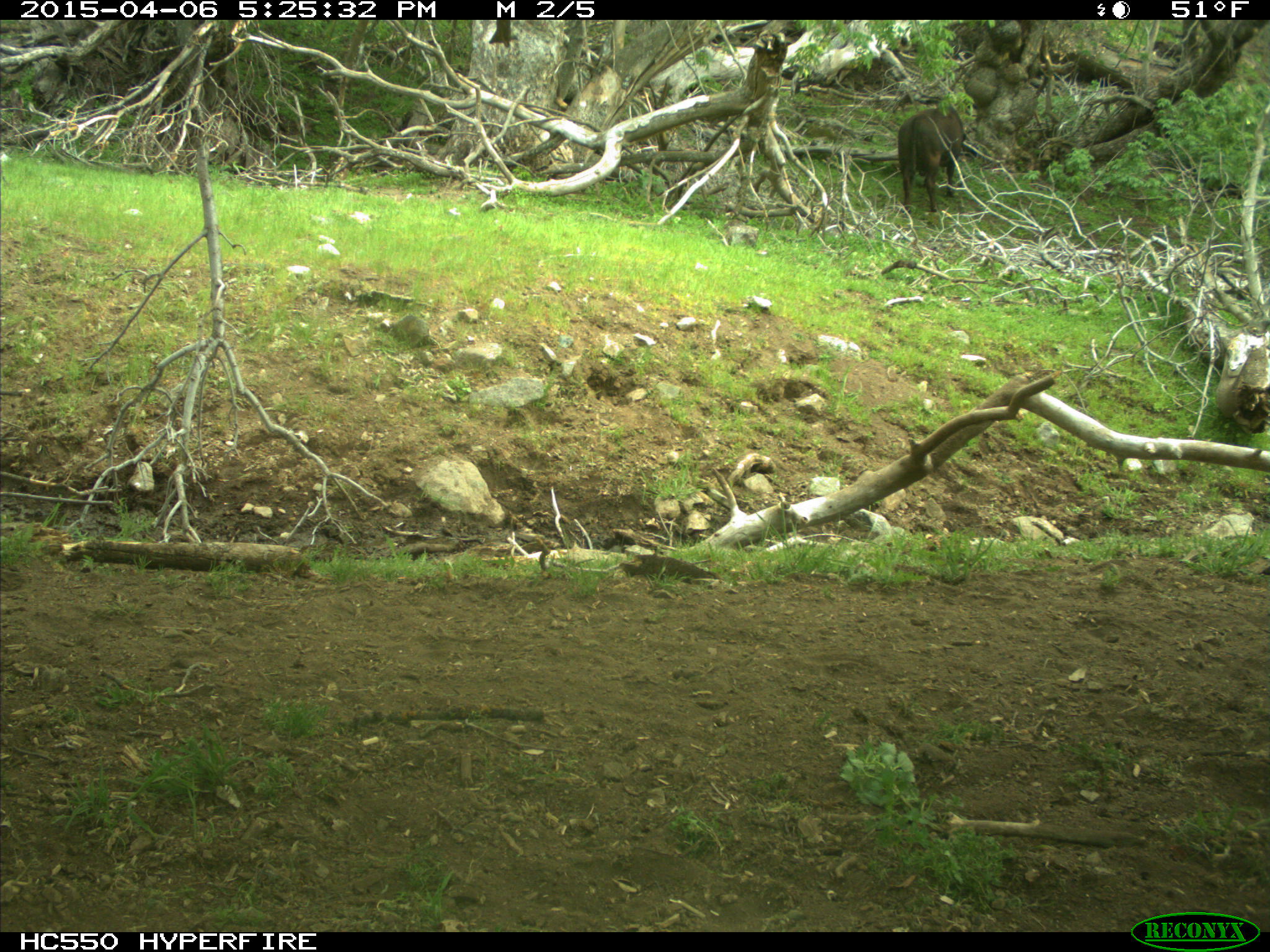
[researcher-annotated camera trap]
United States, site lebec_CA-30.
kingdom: Animalia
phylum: Chordata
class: Mammalia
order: Artiodactyla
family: Bovidae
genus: Bos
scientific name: Bos taurus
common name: domestic cow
Bos taurus (domestic cow).